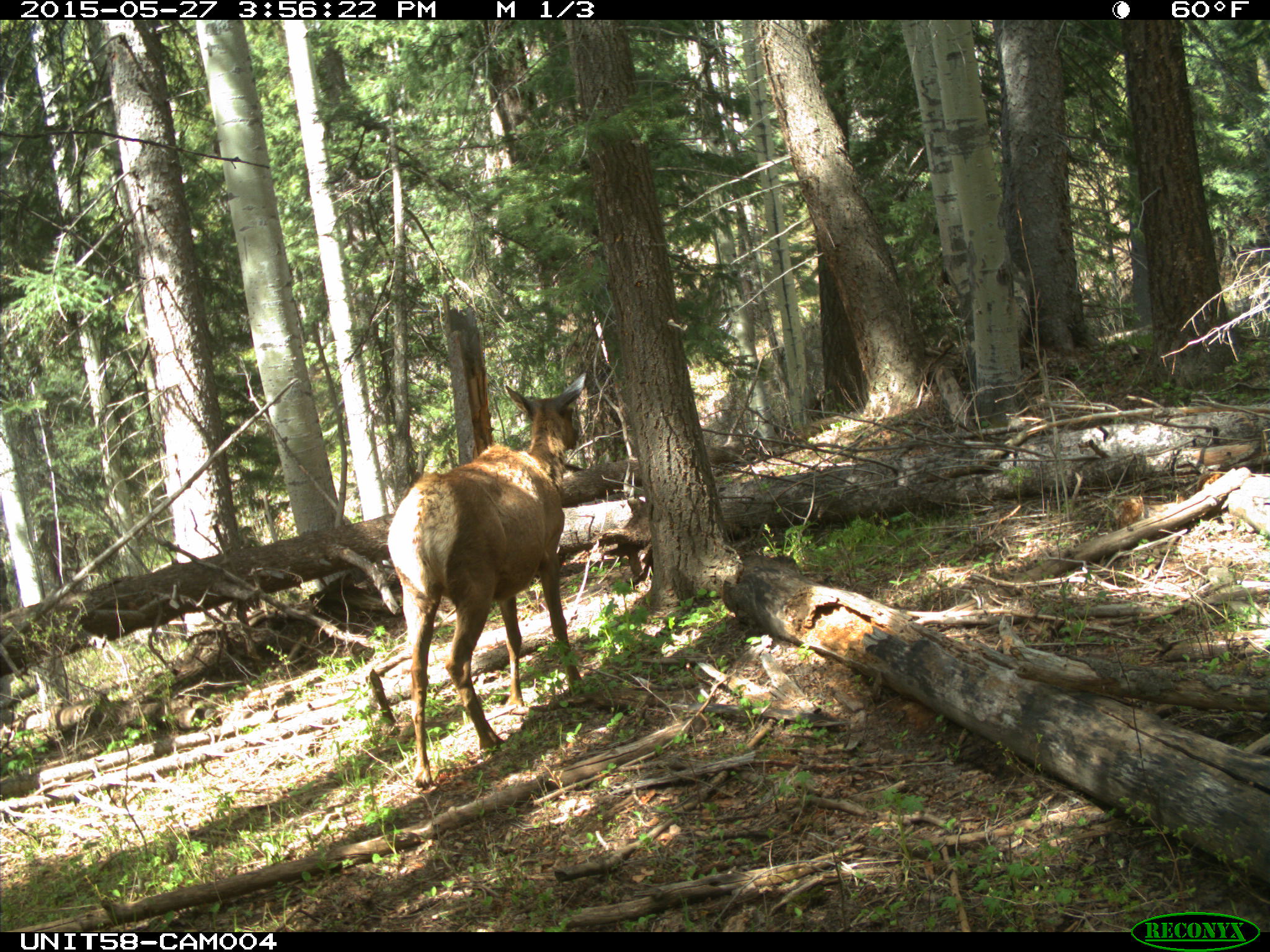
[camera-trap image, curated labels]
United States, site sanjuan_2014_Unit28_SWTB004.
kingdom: Animalia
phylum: Chordata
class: Mammalia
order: Artiodactyla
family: Cervidae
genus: Cervus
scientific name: Cervus elaphus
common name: red deer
Cervus elaphus (red deer).